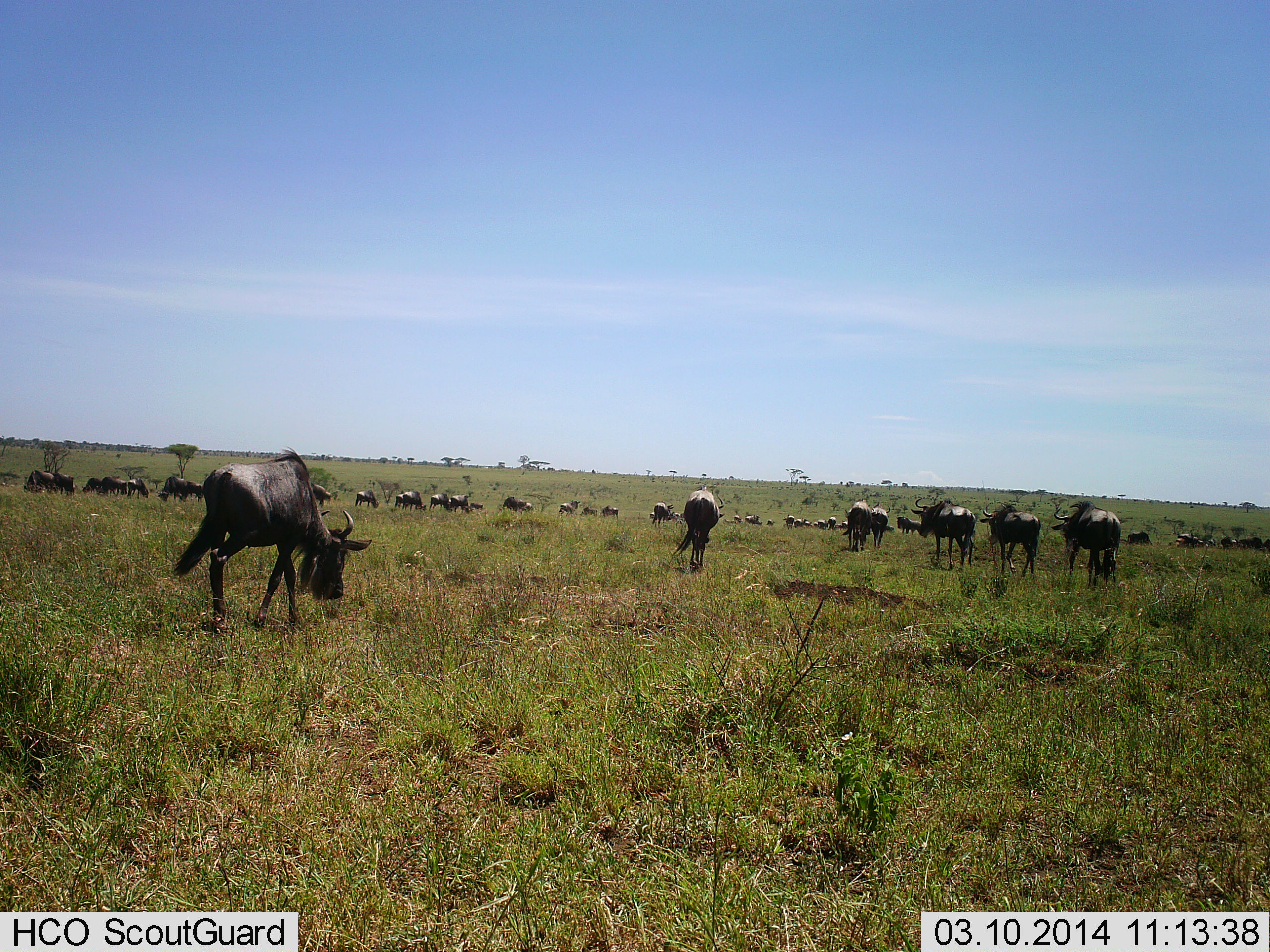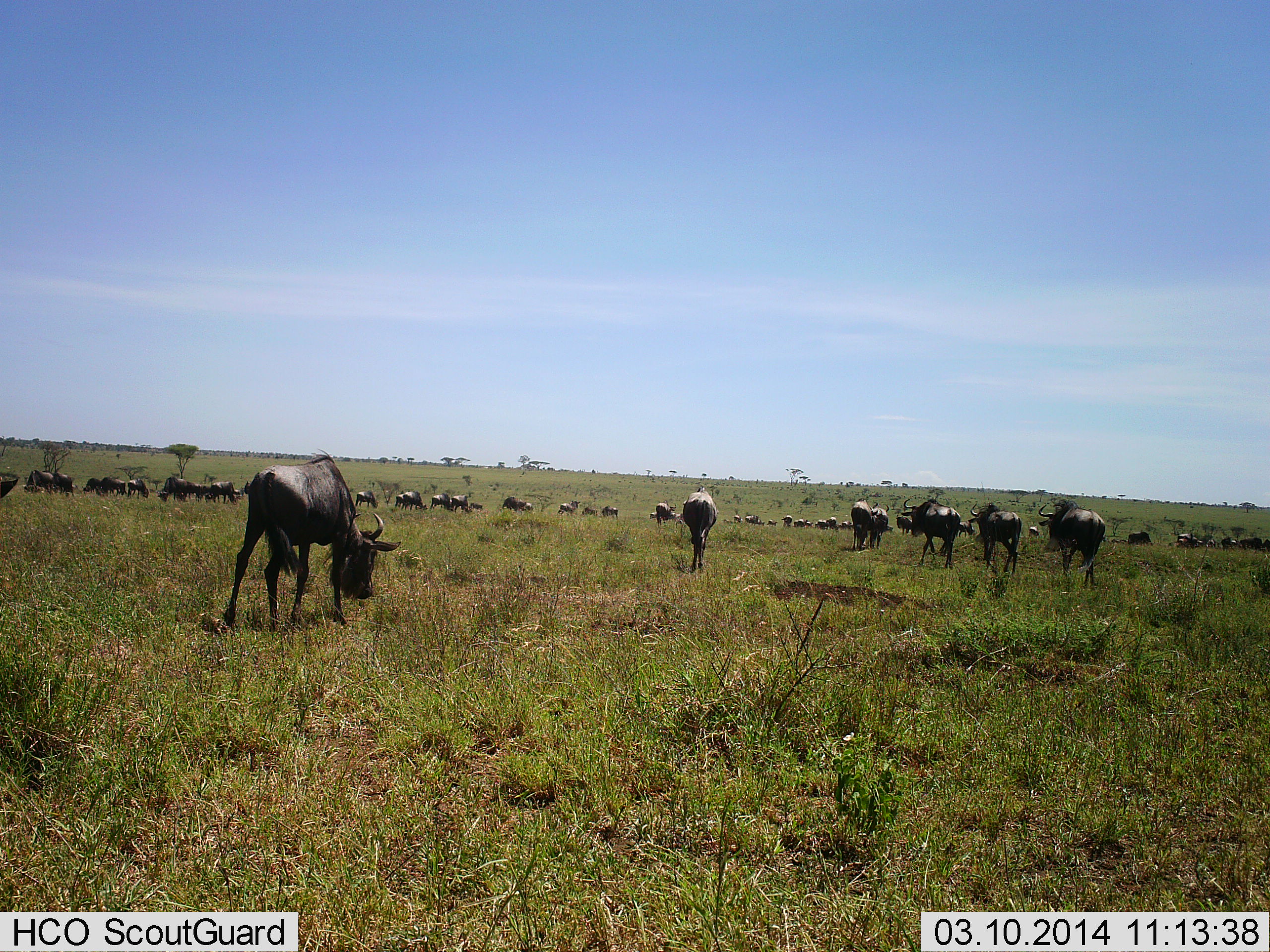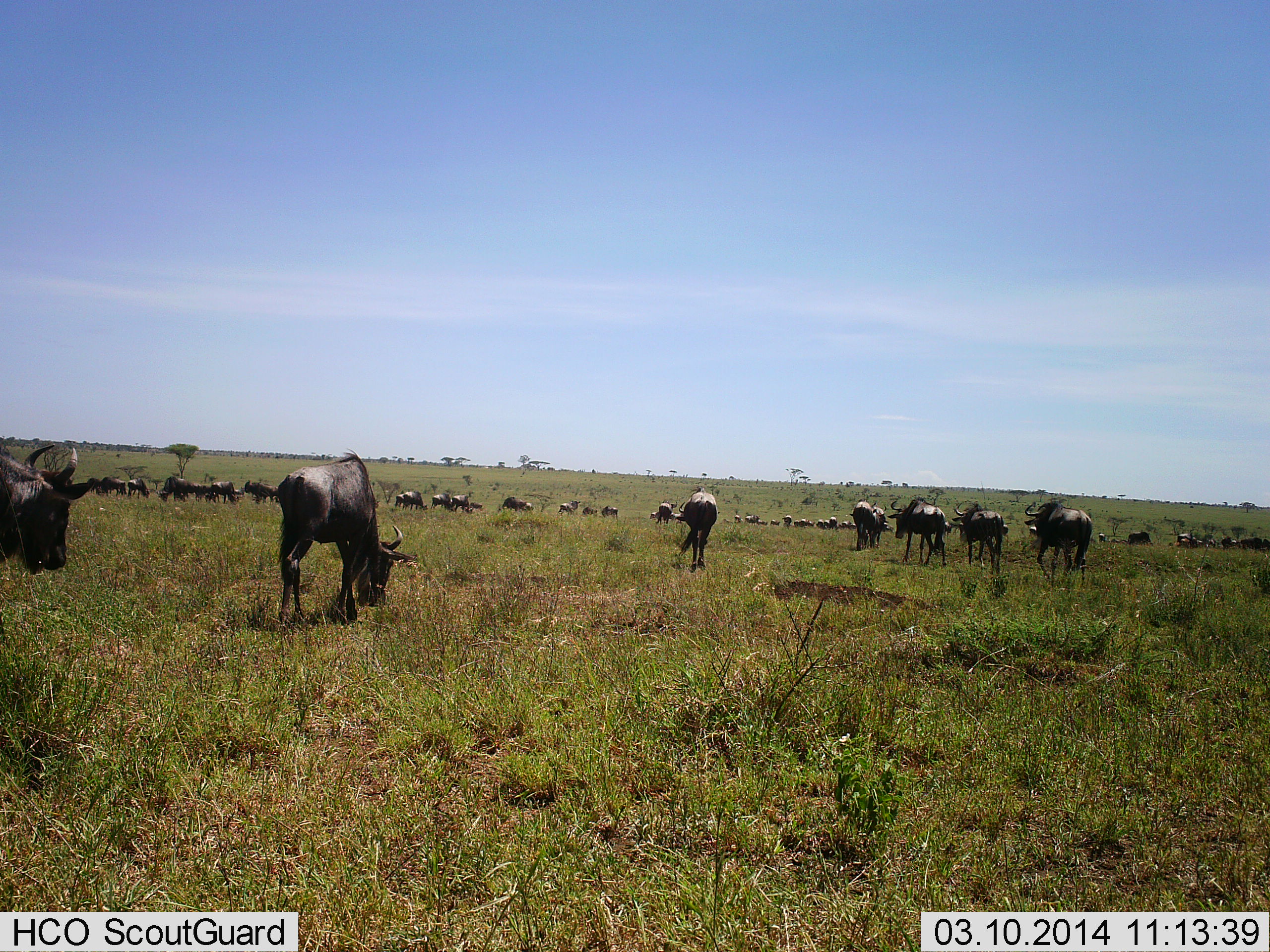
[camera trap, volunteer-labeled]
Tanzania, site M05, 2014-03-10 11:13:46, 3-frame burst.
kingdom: Animalia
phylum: Chordata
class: Mammalia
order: Artiodactyla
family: Bovidae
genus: Connochaetes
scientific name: Connochaetes taurinus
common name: blue wildebeest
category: wildebeest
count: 51+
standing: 10%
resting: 0%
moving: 70%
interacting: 10%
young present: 0%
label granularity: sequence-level